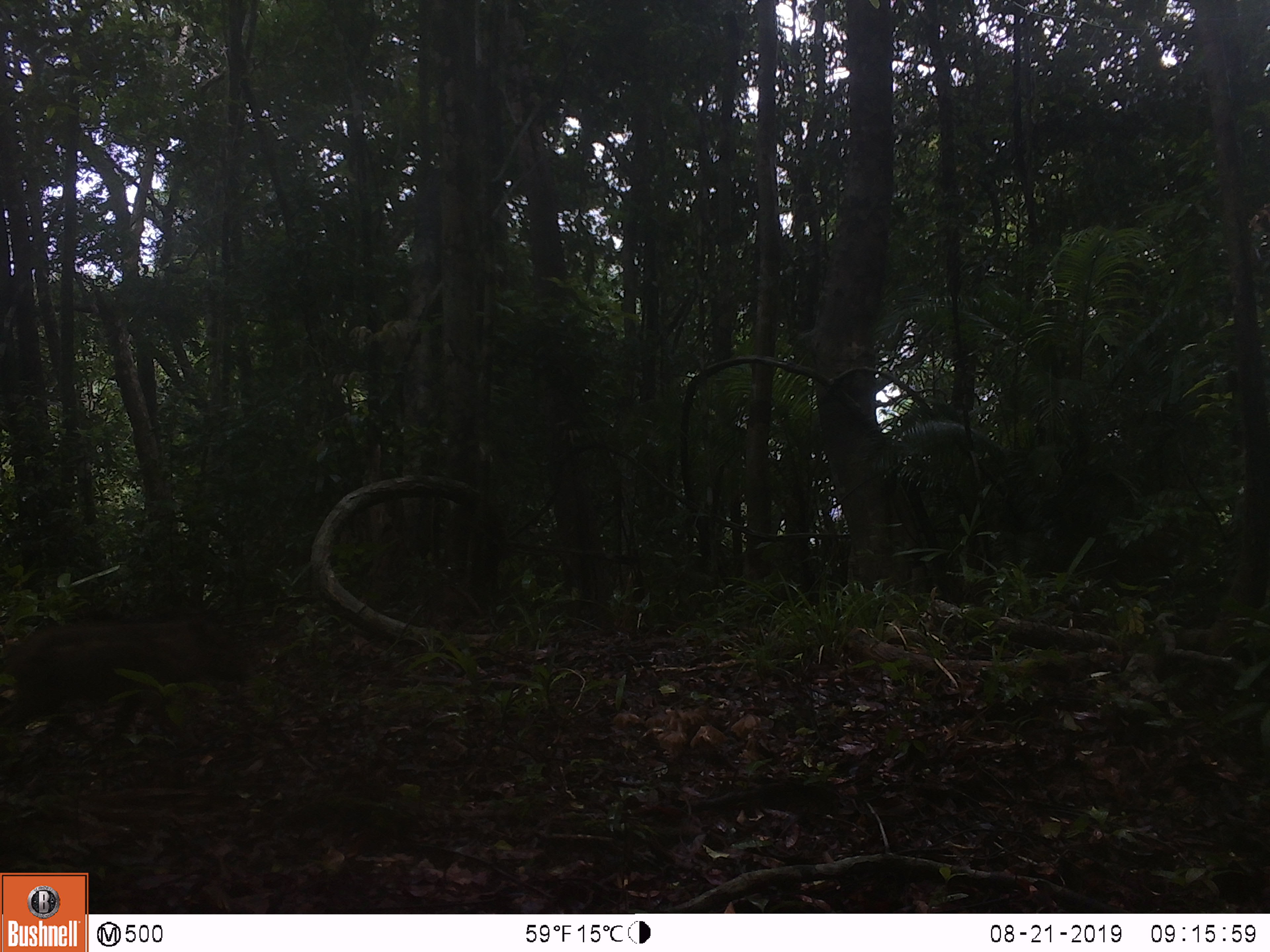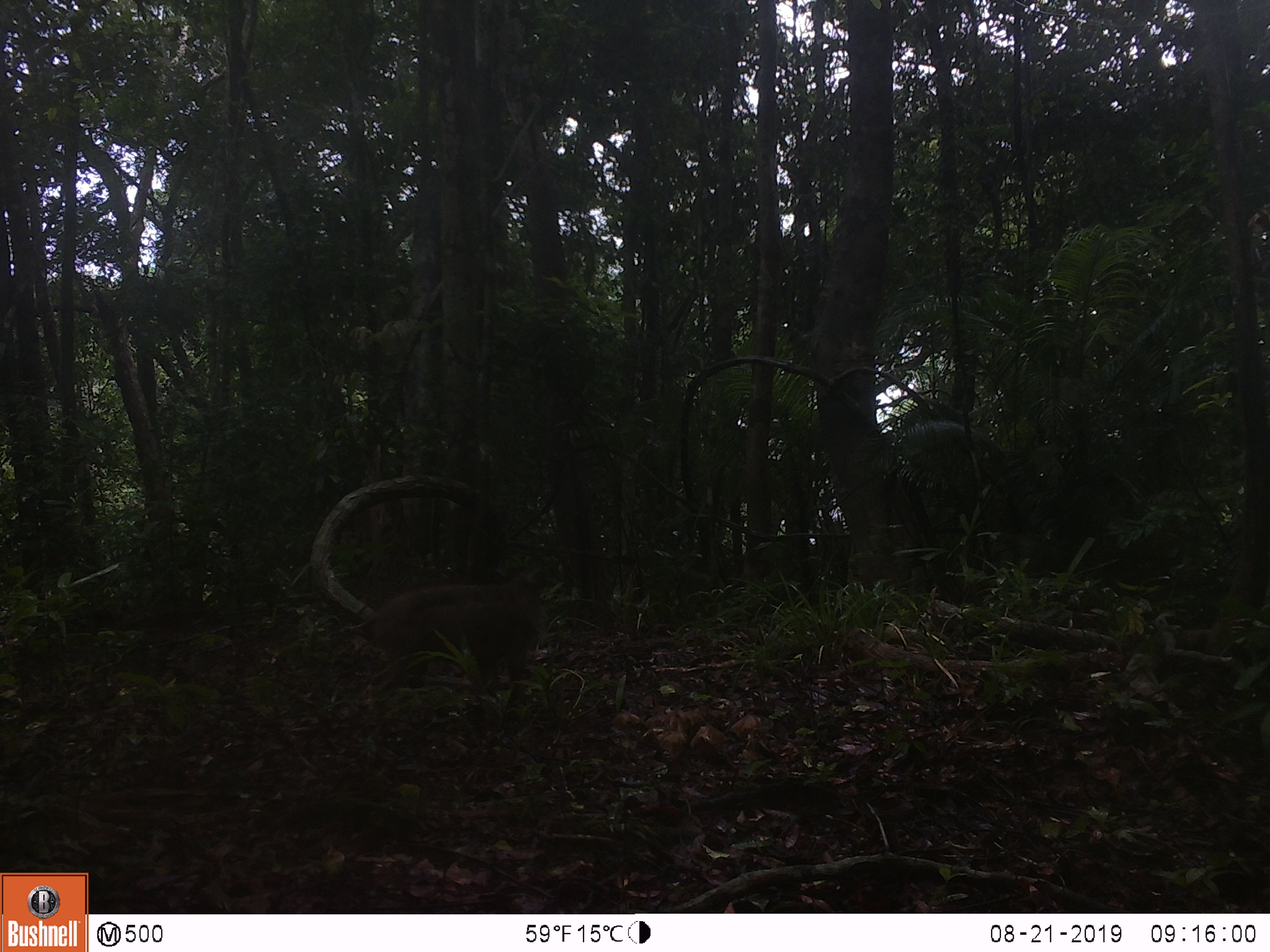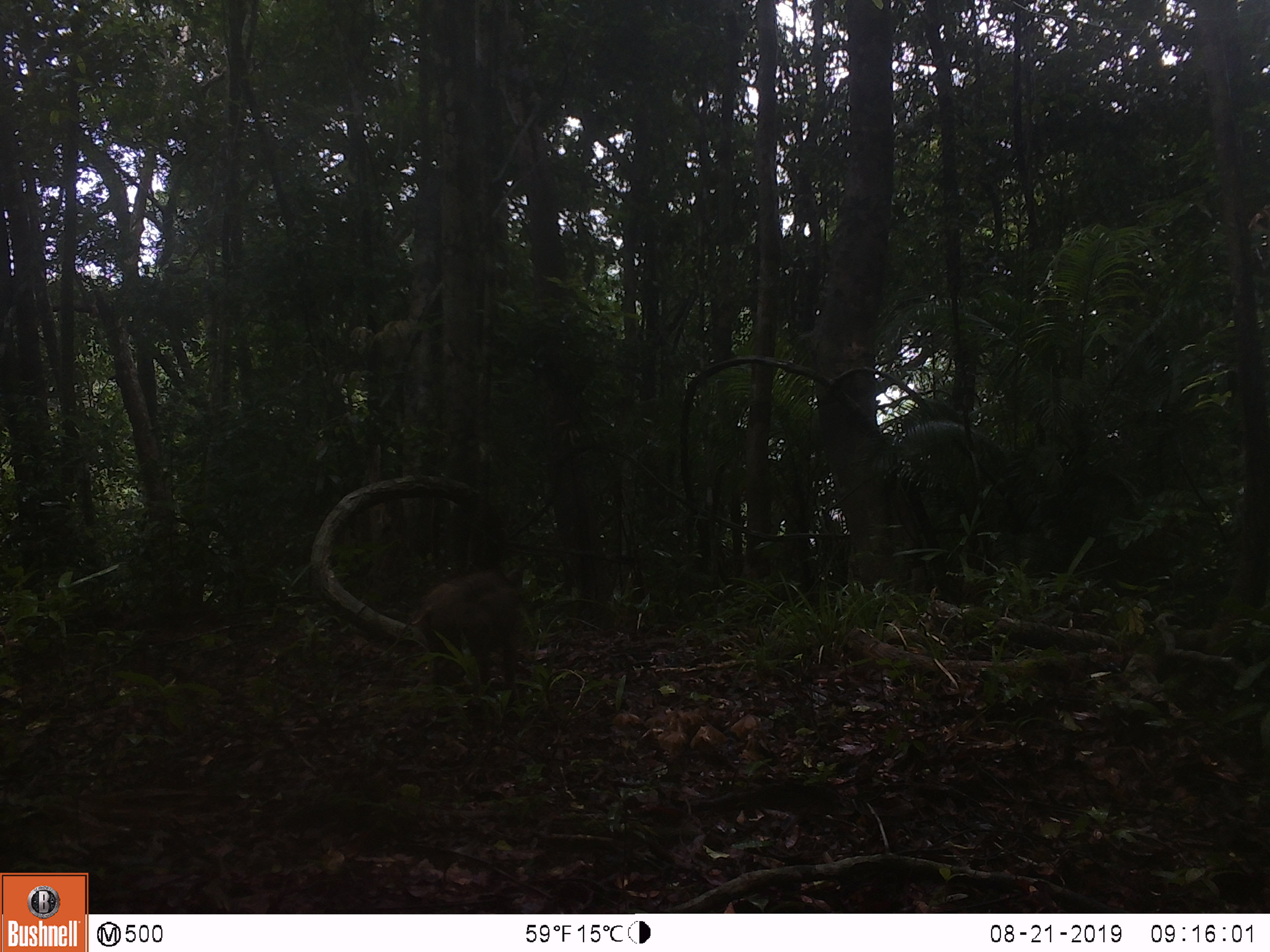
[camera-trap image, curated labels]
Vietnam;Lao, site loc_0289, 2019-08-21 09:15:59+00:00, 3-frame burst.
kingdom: Animalia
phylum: Chordata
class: Mammalia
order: Artiodactyla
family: Suidae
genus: Sus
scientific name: Sus scrofa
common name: eurasian wild pig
Eurasian wild pig (Sus scrofa). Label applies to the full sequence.